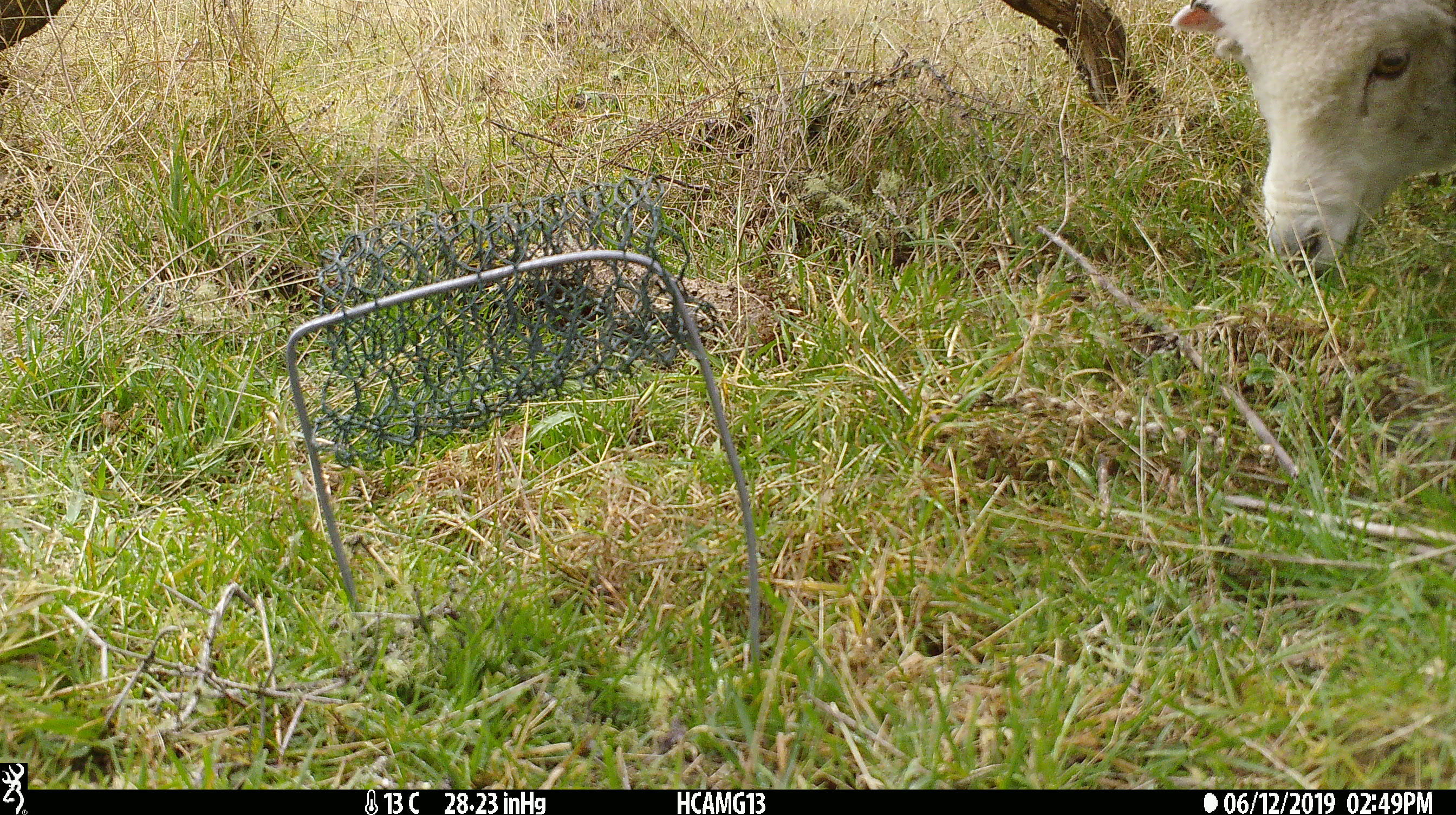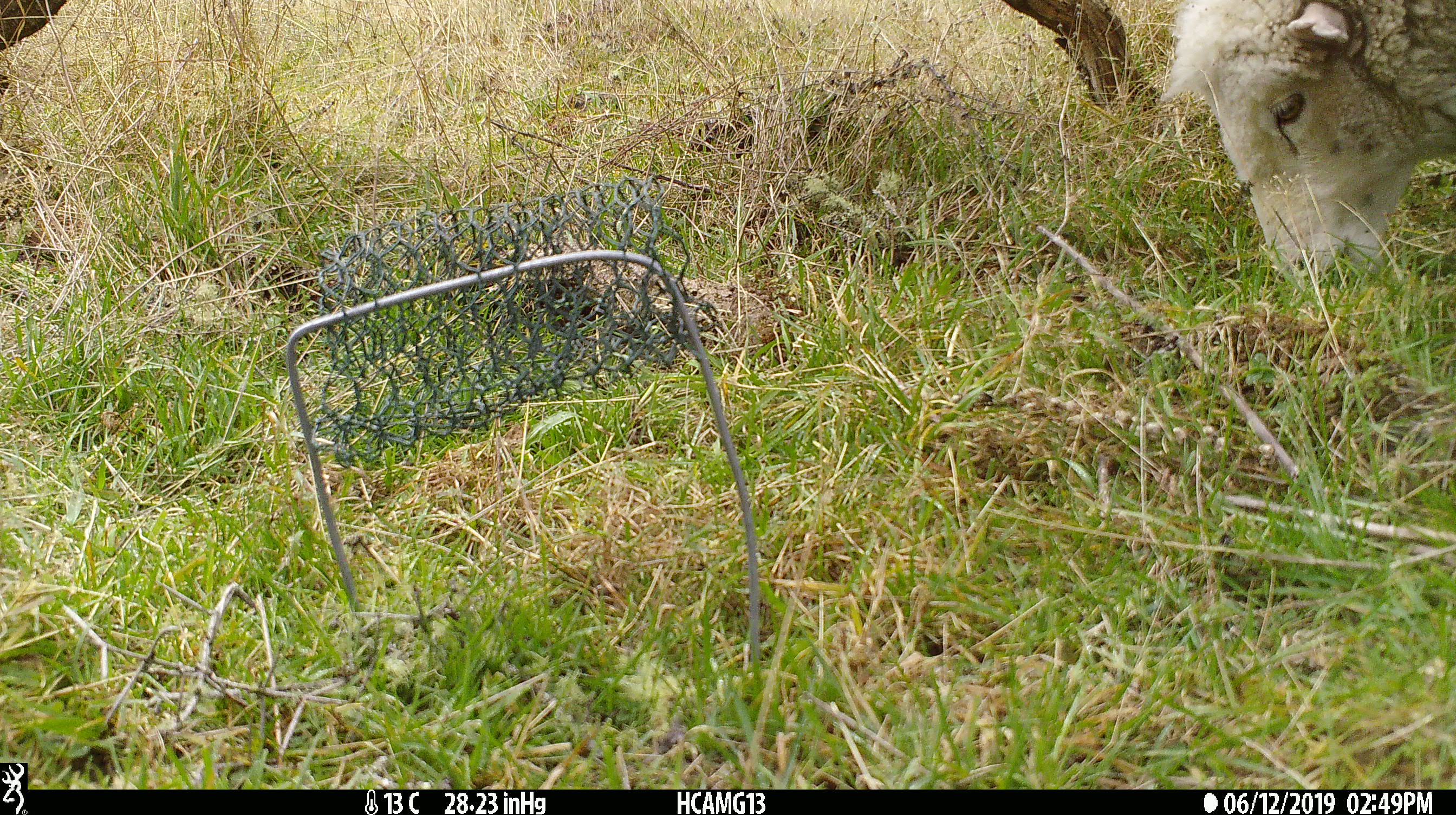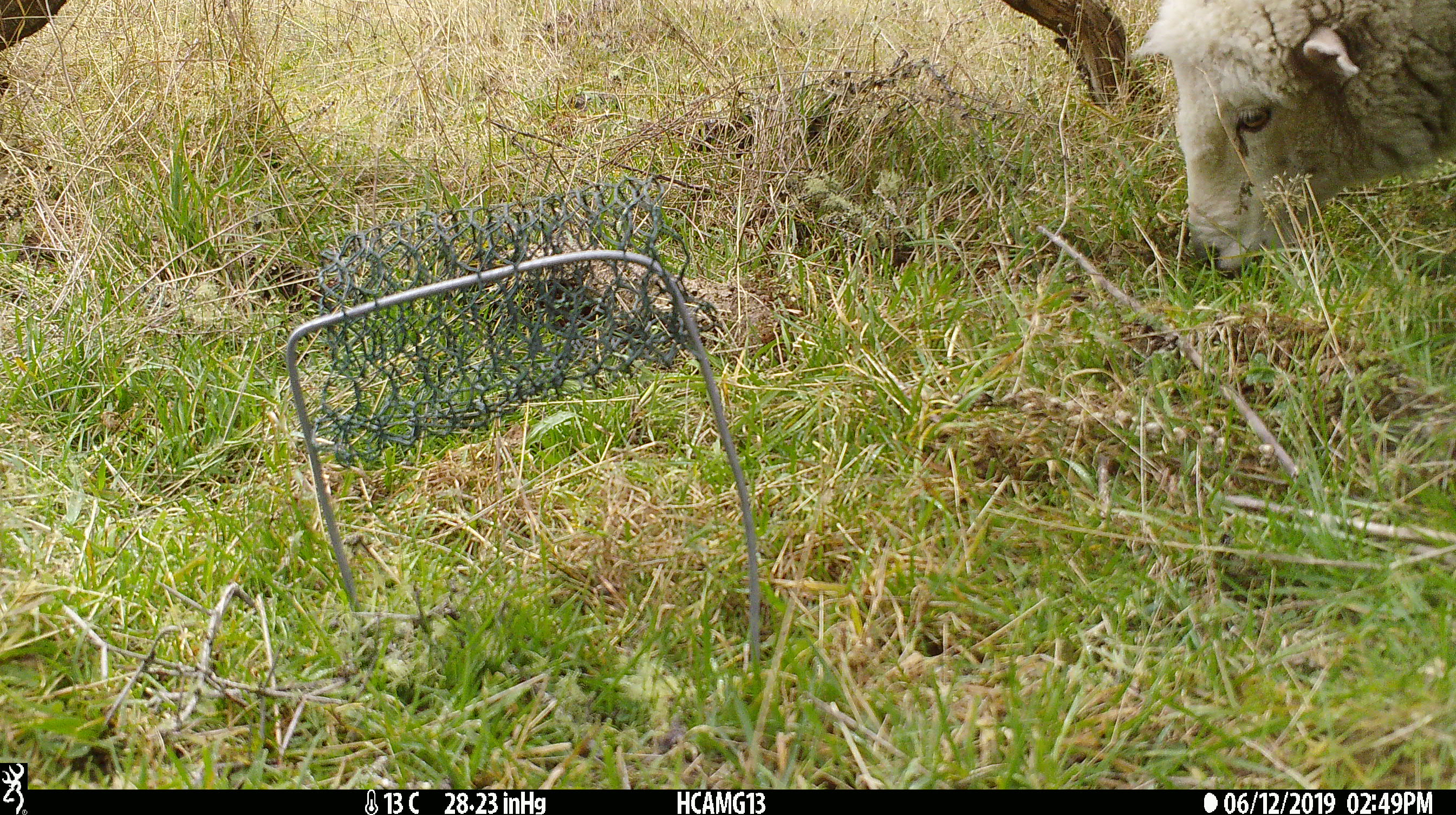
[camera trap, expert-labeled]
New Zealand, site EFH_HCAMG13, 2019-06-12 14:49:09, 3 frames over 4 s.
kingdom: Animalia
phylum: Chordata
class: Mammalia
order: Artiodactyla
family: Bovidae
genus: Ovis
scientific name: Ovis aries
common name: domestic sheep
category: sheep